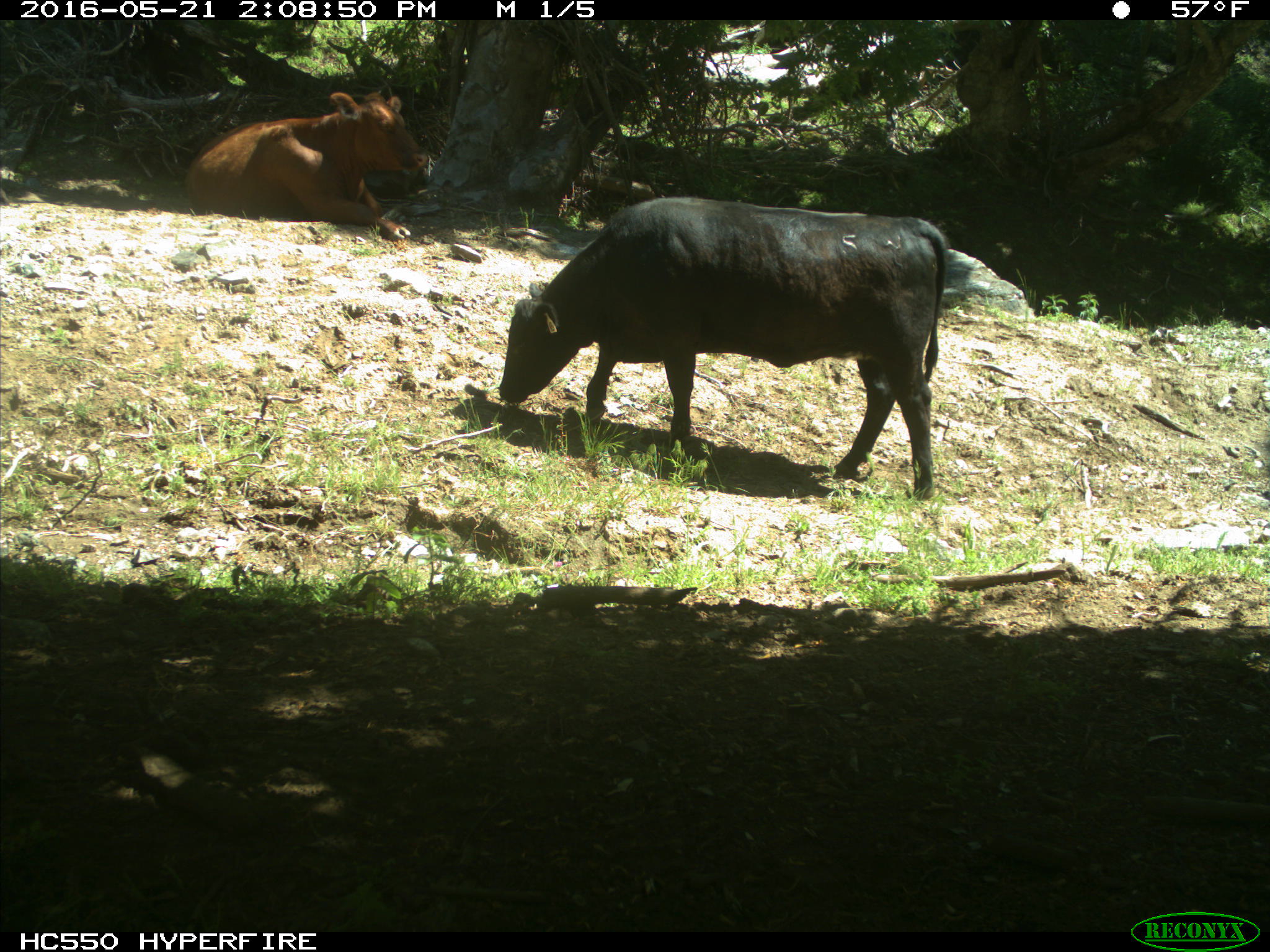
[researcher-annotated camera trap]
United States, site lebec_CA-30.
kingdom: Animalia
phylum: Chordata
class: Mammalia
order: Artiodactyla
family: Bovidae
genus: Bos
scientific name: Bos taurus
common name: domestic cow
Bos taurus (domestic cow).